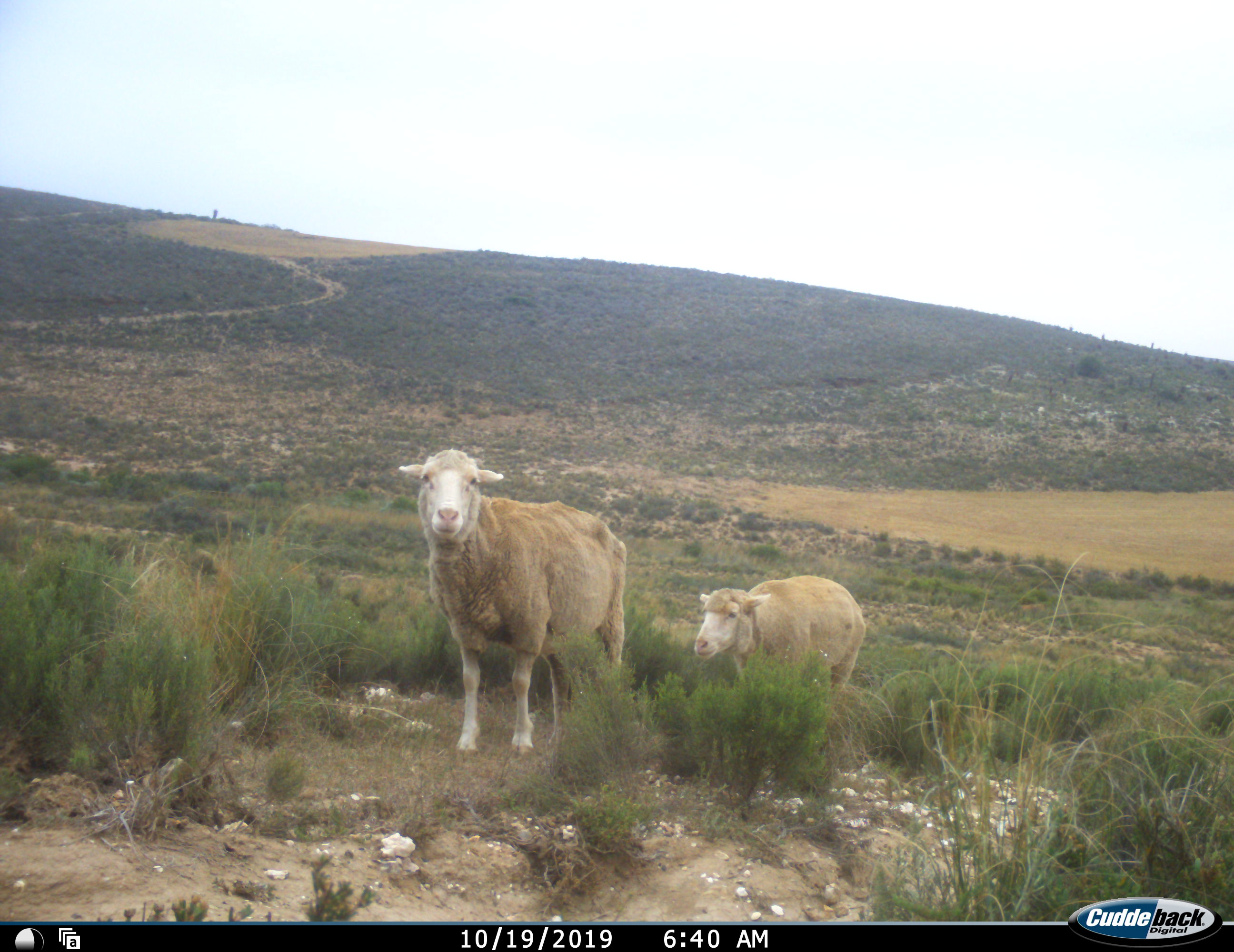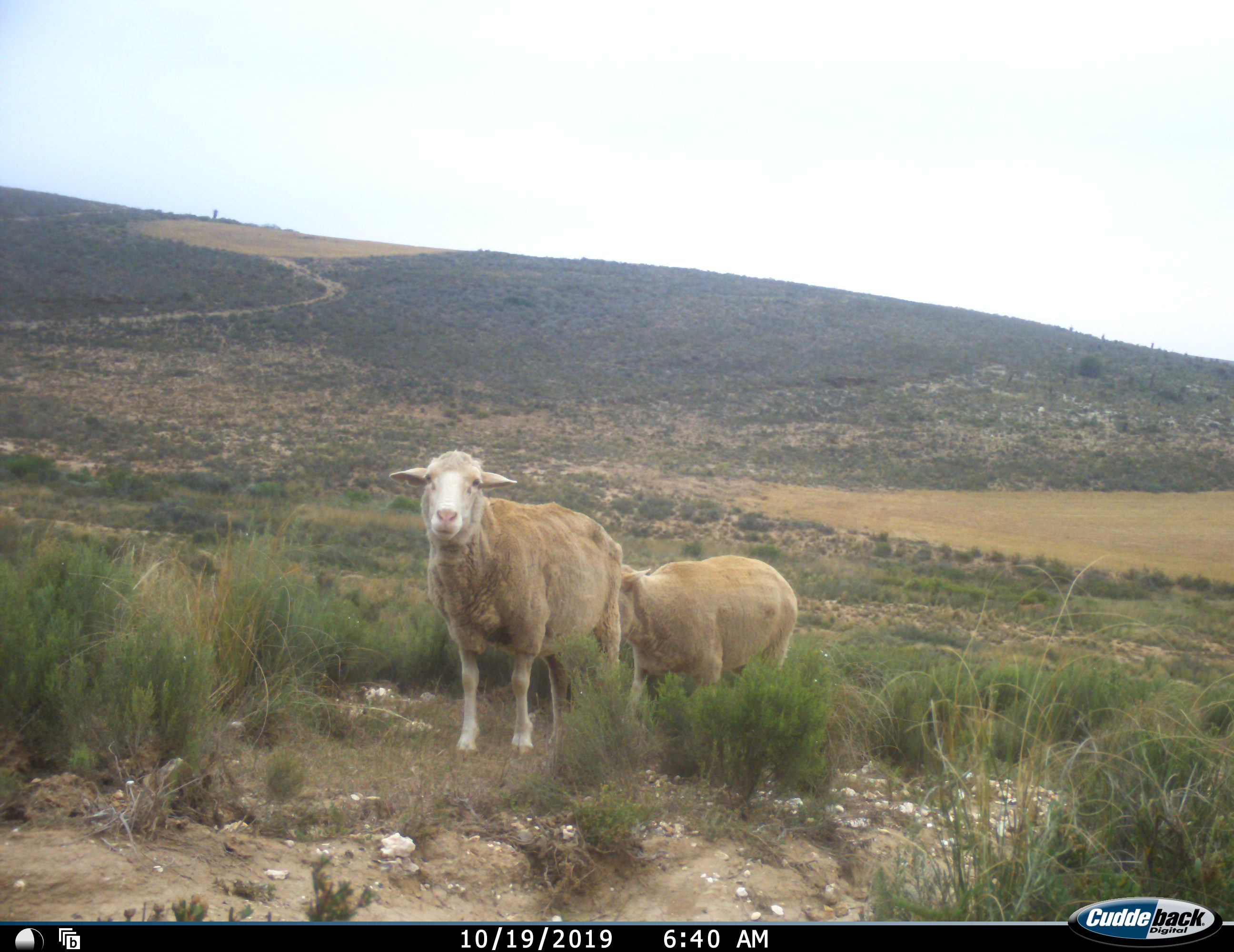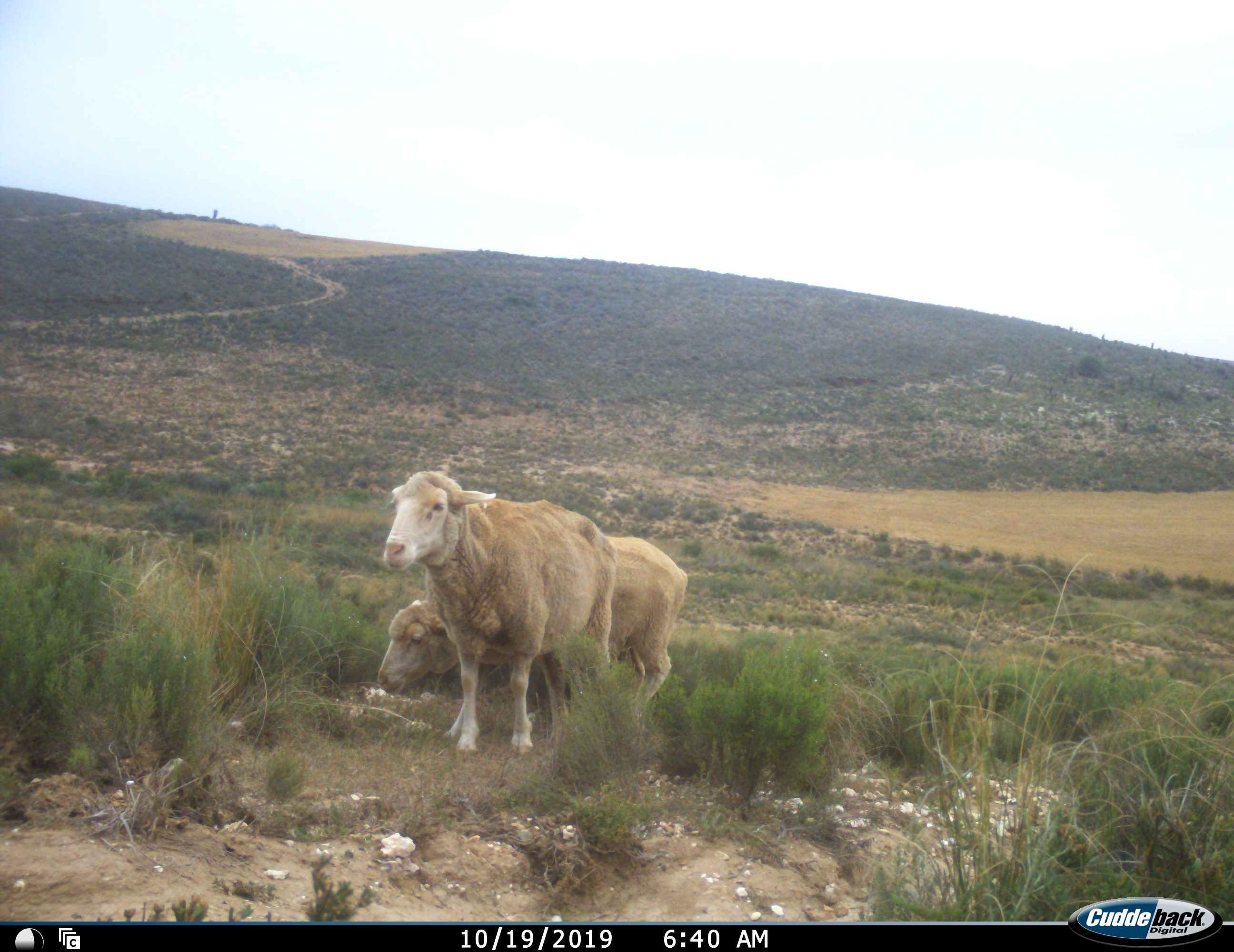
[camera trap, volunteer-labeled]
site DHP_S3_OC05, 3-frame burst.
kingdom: Animalia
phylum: Chordata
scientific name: Vertebrata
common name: domestic animal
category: domesticanimal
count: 2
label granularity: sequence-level